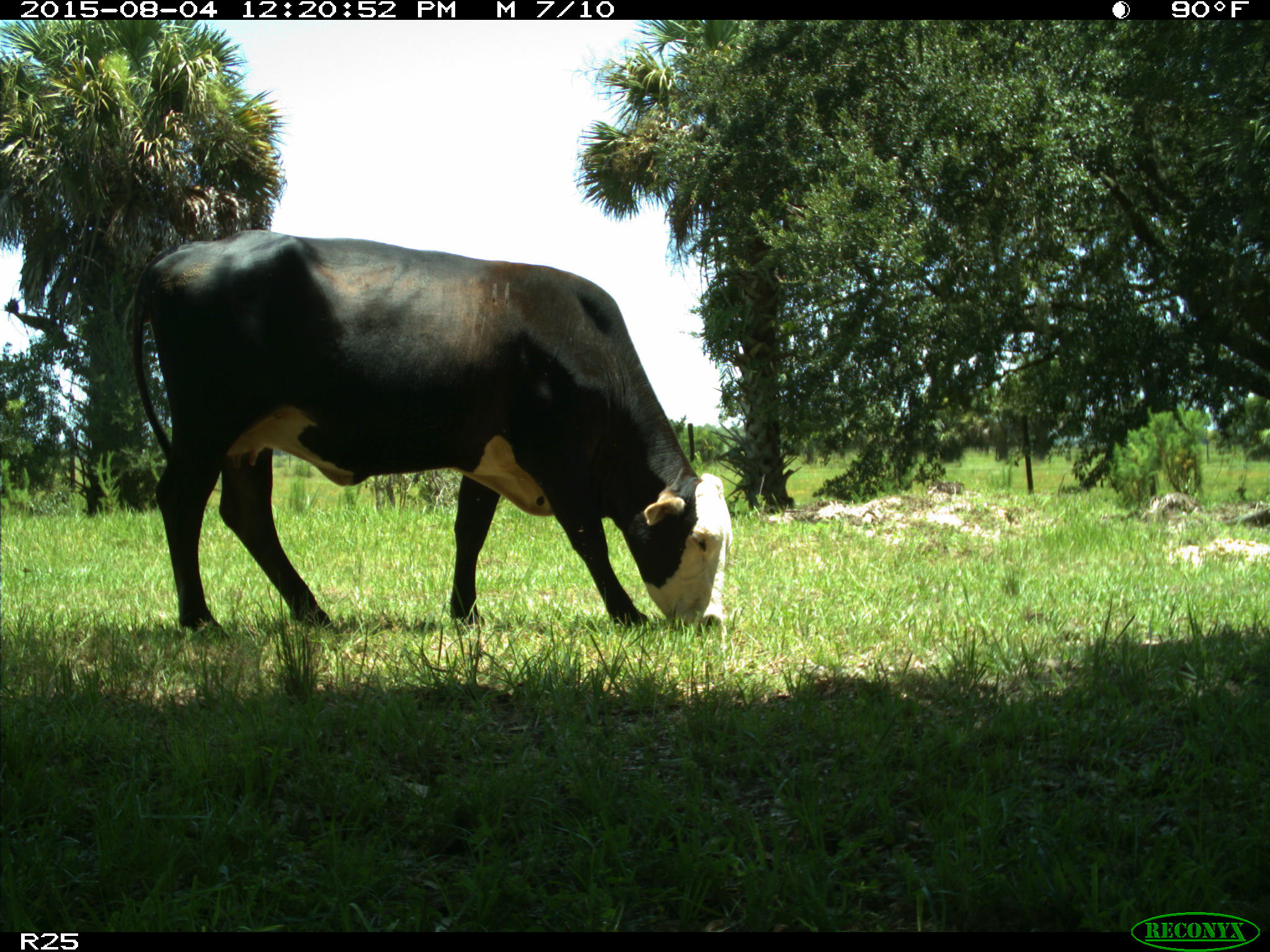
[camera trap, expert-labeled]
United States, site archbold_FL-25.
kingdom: Animalia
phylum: Chordata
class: Mammalia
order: Artiodactyla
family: Bovidae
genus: Bos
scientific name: Bos taurus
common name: domestic cow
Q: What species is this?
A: Bos taurus (domestic cow).